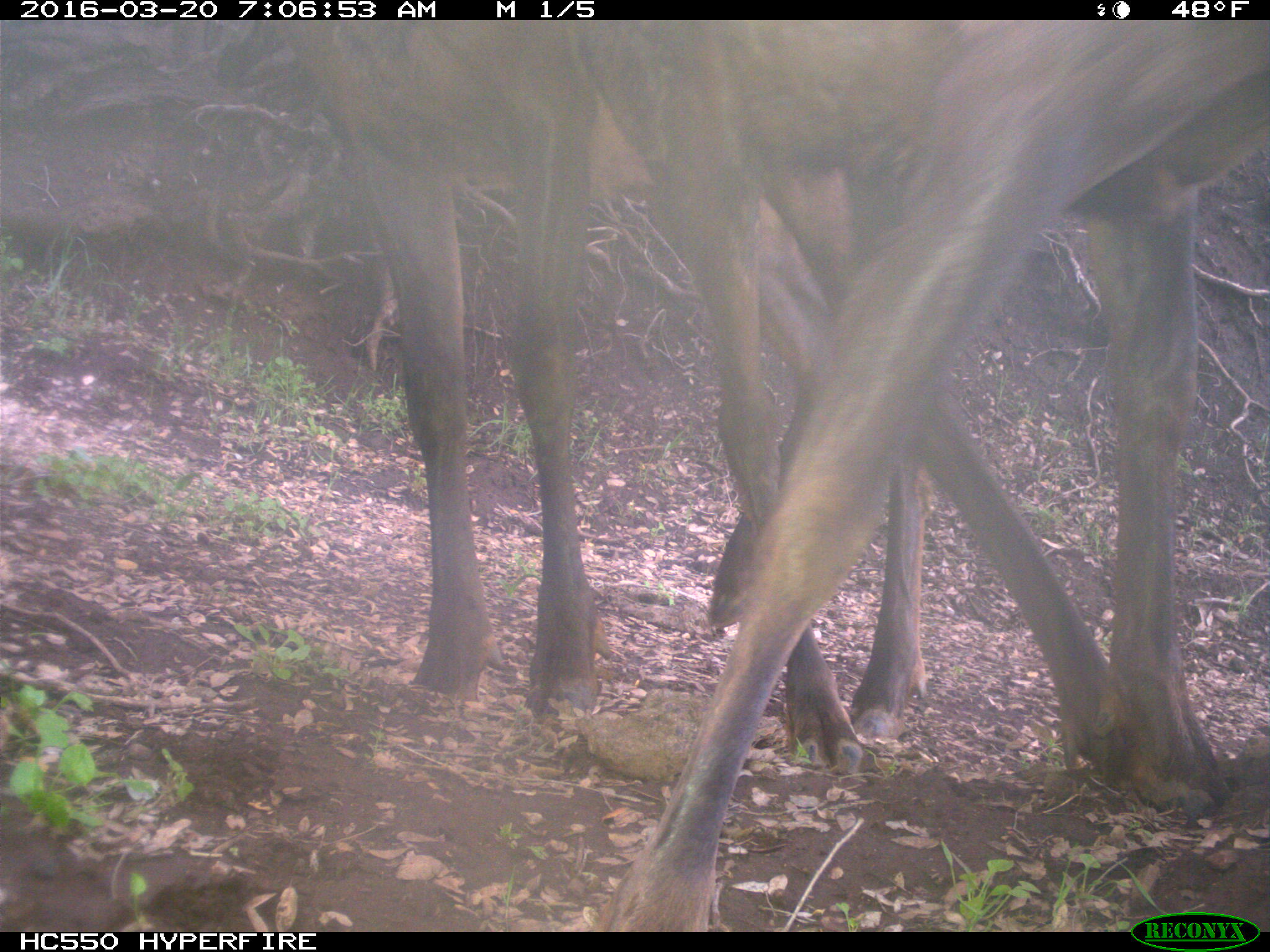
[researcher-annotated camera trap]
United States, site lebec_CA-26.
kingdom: Animalia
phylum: Chordata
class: Mammalia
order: Artiodactyla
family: Cervidae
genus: Cervus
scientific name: Cervus canadensis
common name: elk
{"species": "Cervus canadensis (elk)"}